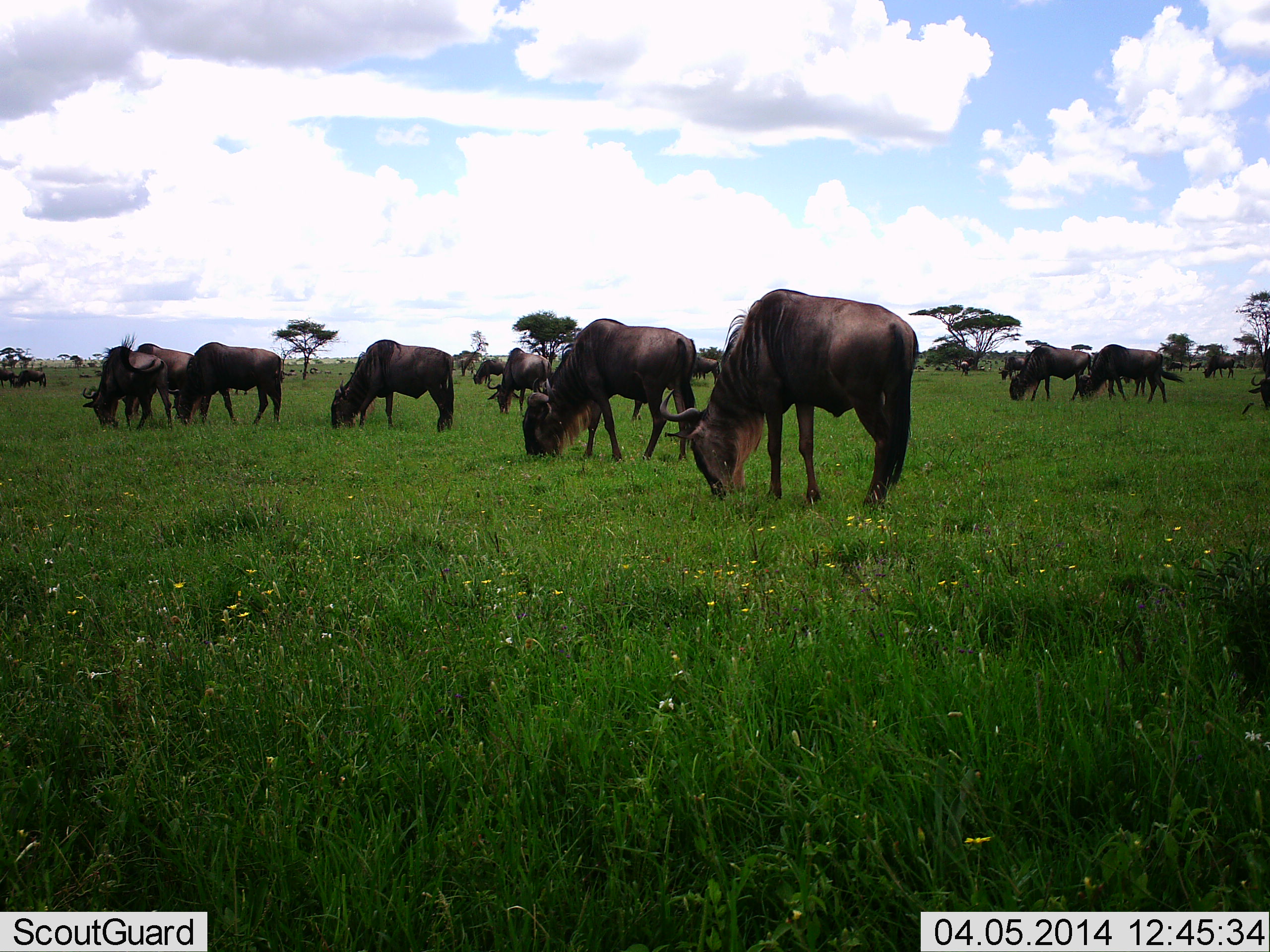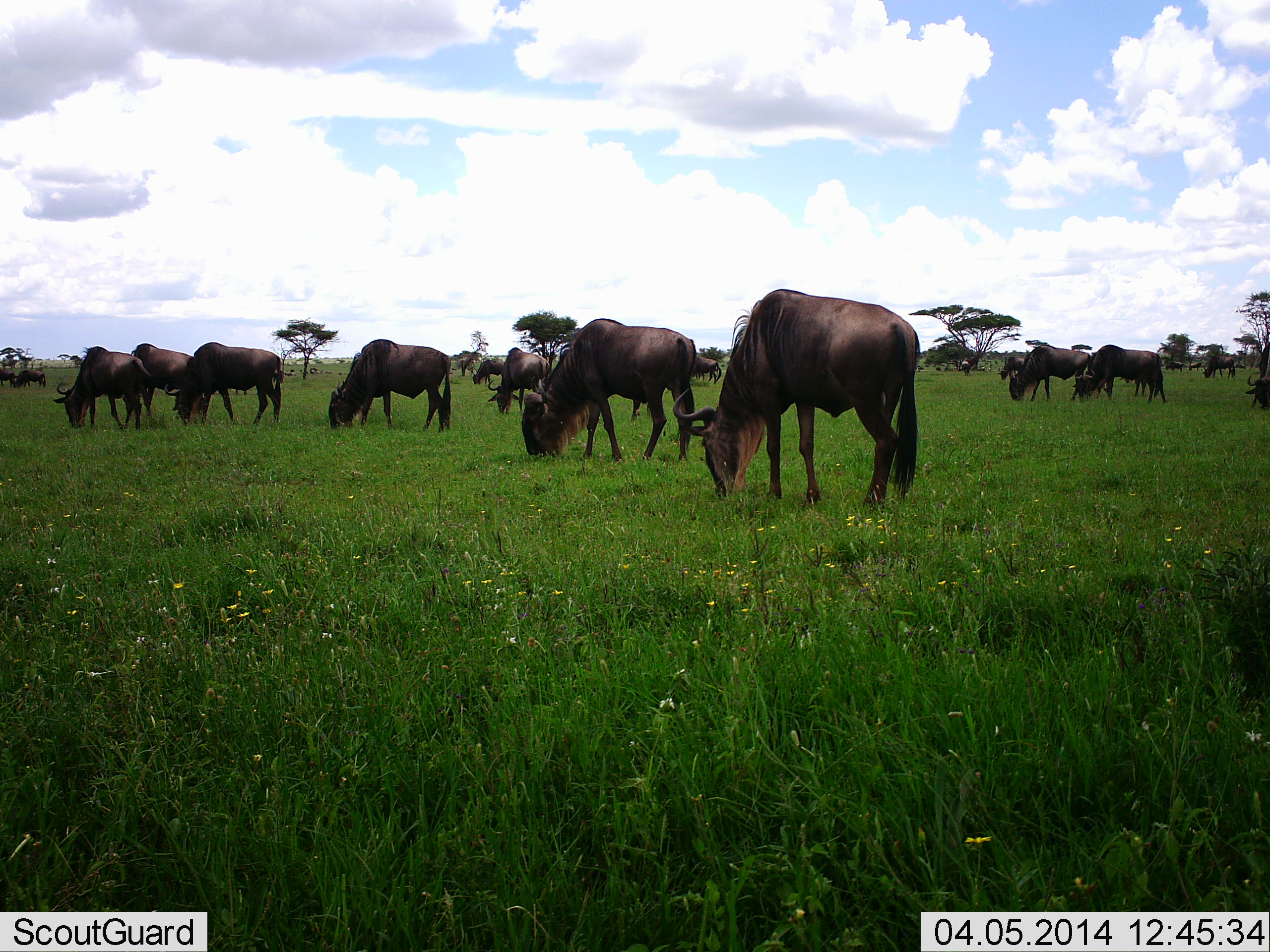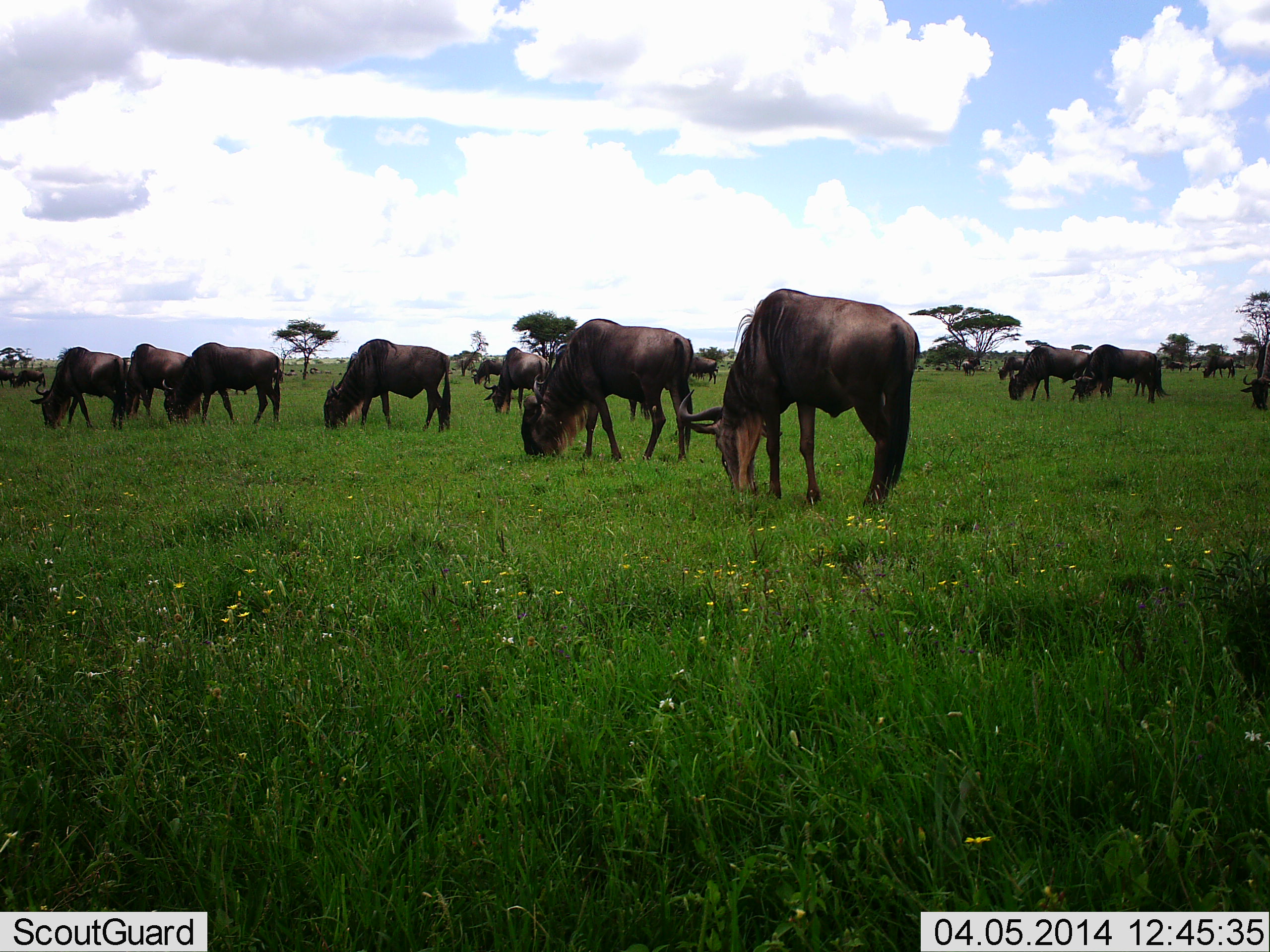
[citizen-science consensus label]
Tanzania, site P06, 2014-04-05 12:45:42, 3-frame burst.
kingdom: Animalia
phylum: Chordata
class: Mammalia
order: Artiodactyla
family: Bovidae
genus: Connochaetes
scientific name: Connochaetes taurinus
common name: blue wildebeest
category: wildebeest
Wildebeest (blue wildebeest) (Connochaetes taurinus), count 11-50. Behavior (volunteer vote fractions): standing 20%, resting 0%, moving 0%, interacting 0%. Young present (vote fraction): 0%. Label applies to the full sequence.